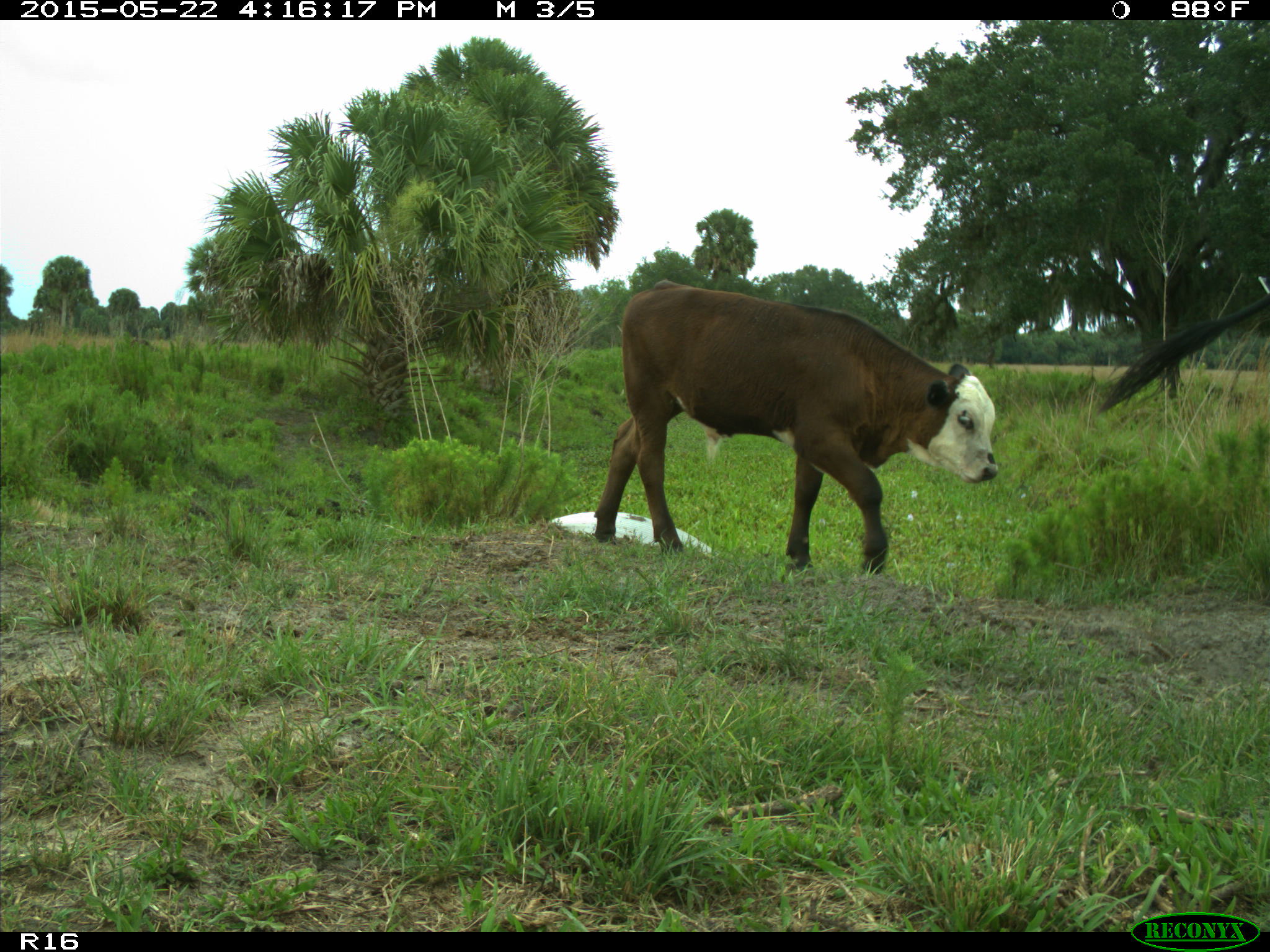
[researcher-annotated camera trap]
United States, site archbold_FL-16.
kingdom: Animalia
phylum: Chordata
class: Mammalia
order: Artiodactyla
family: Bovidae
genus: Bos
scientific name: Bos taurus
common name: domestic cow